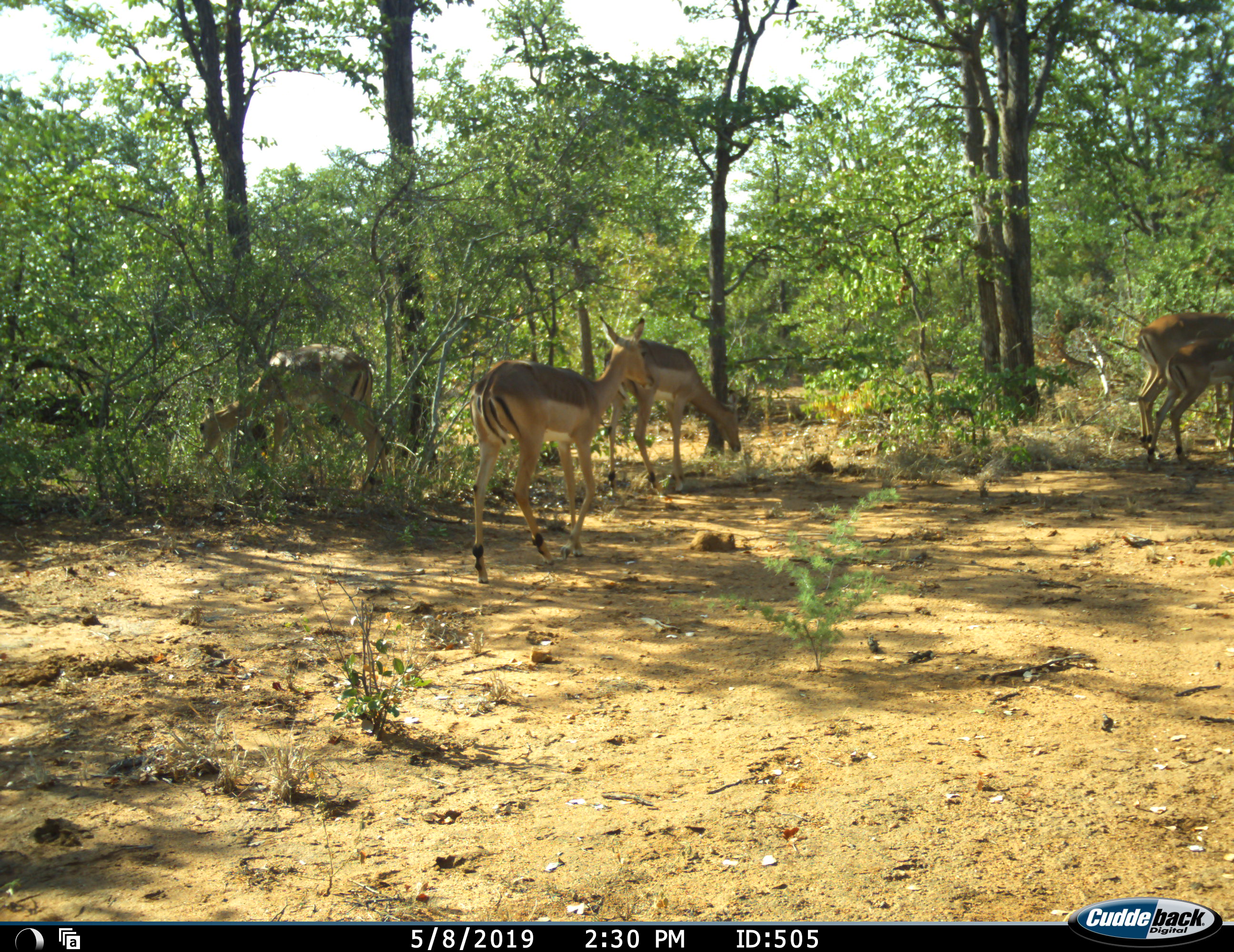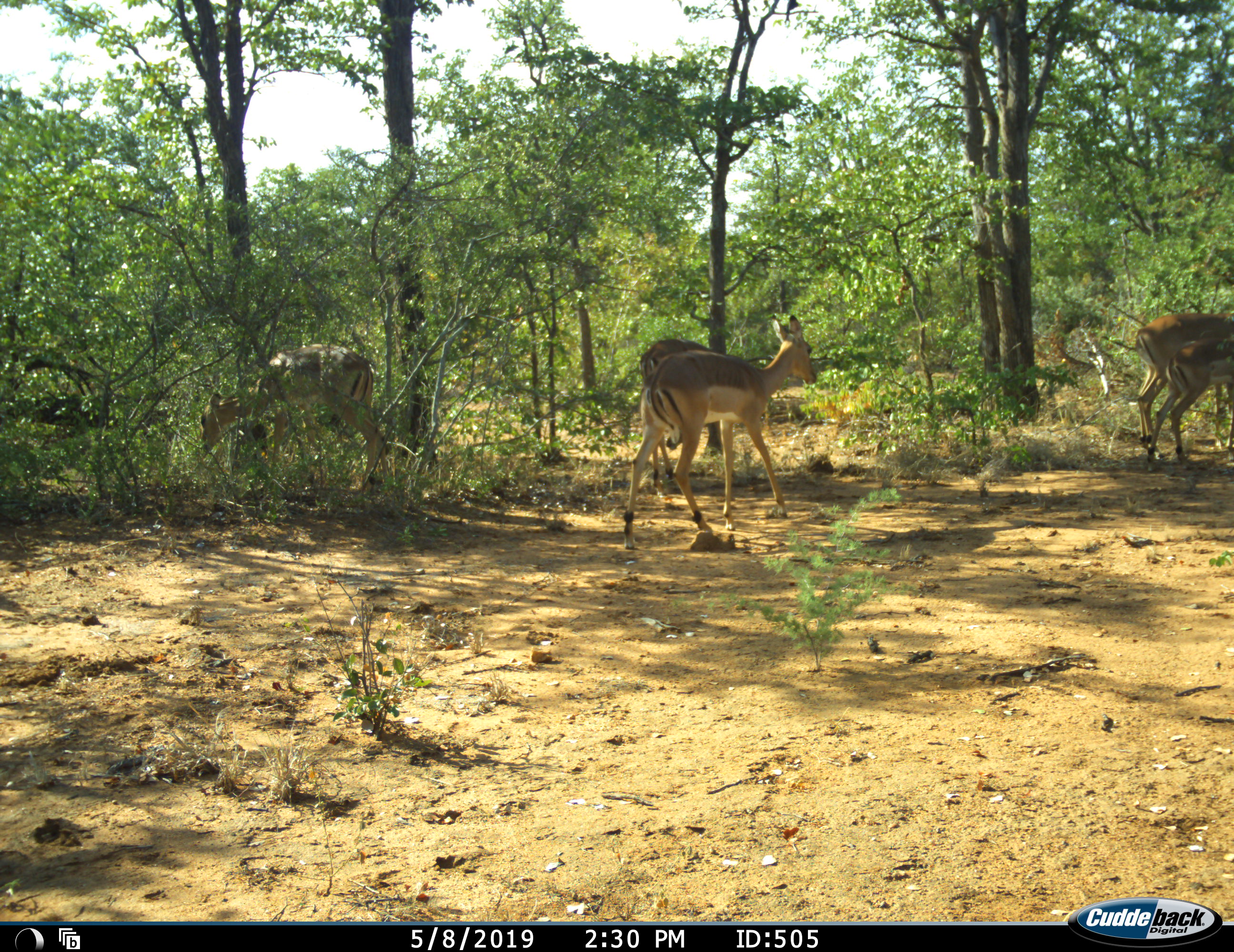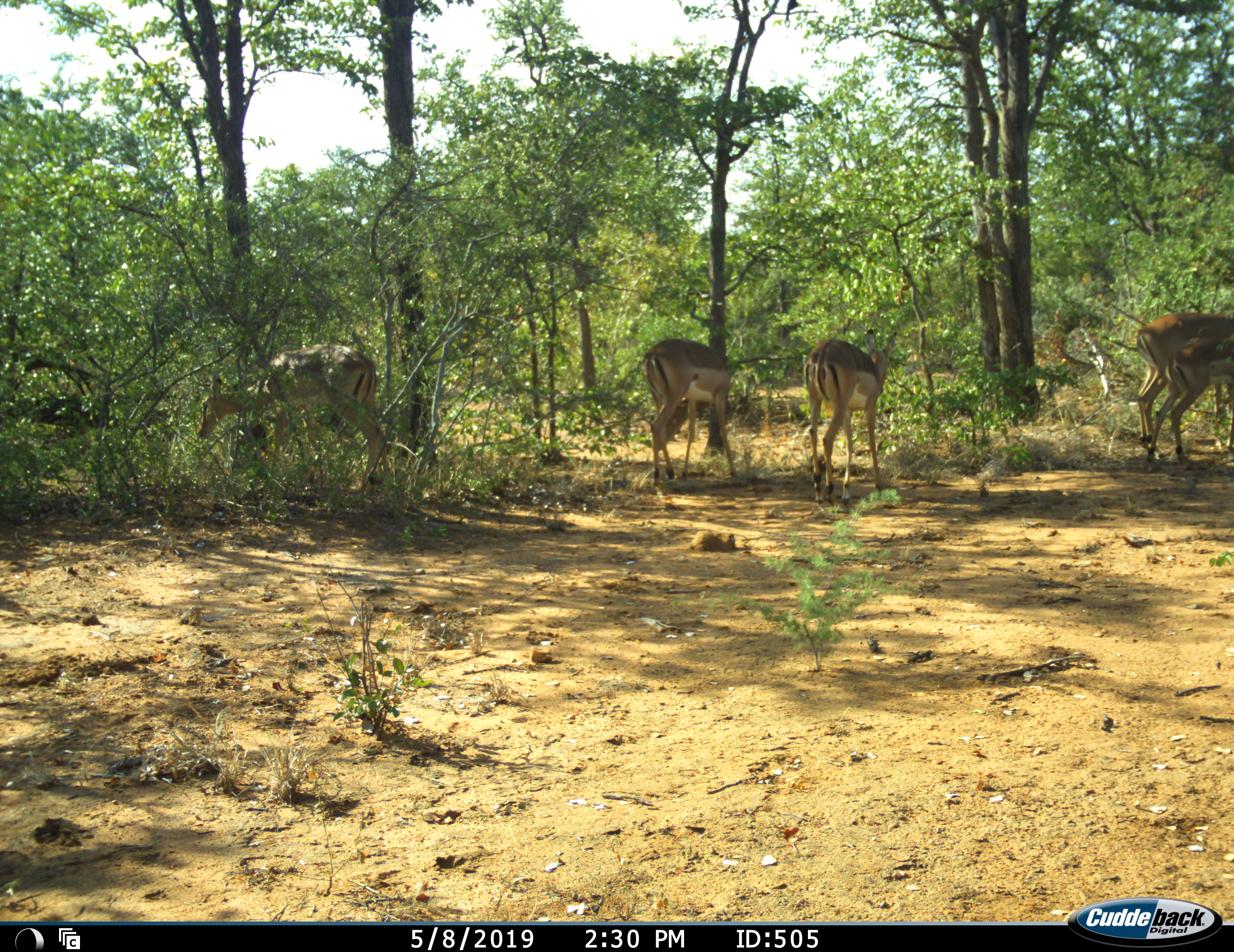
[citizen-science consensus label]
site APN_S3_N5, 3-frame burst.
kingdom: Animalia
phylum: Chordata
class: Mammalia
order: Artiodactyla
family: Bovidae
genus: Aepyceros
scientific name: Aepyceros melampus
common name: impala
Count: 5.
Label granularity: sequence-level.